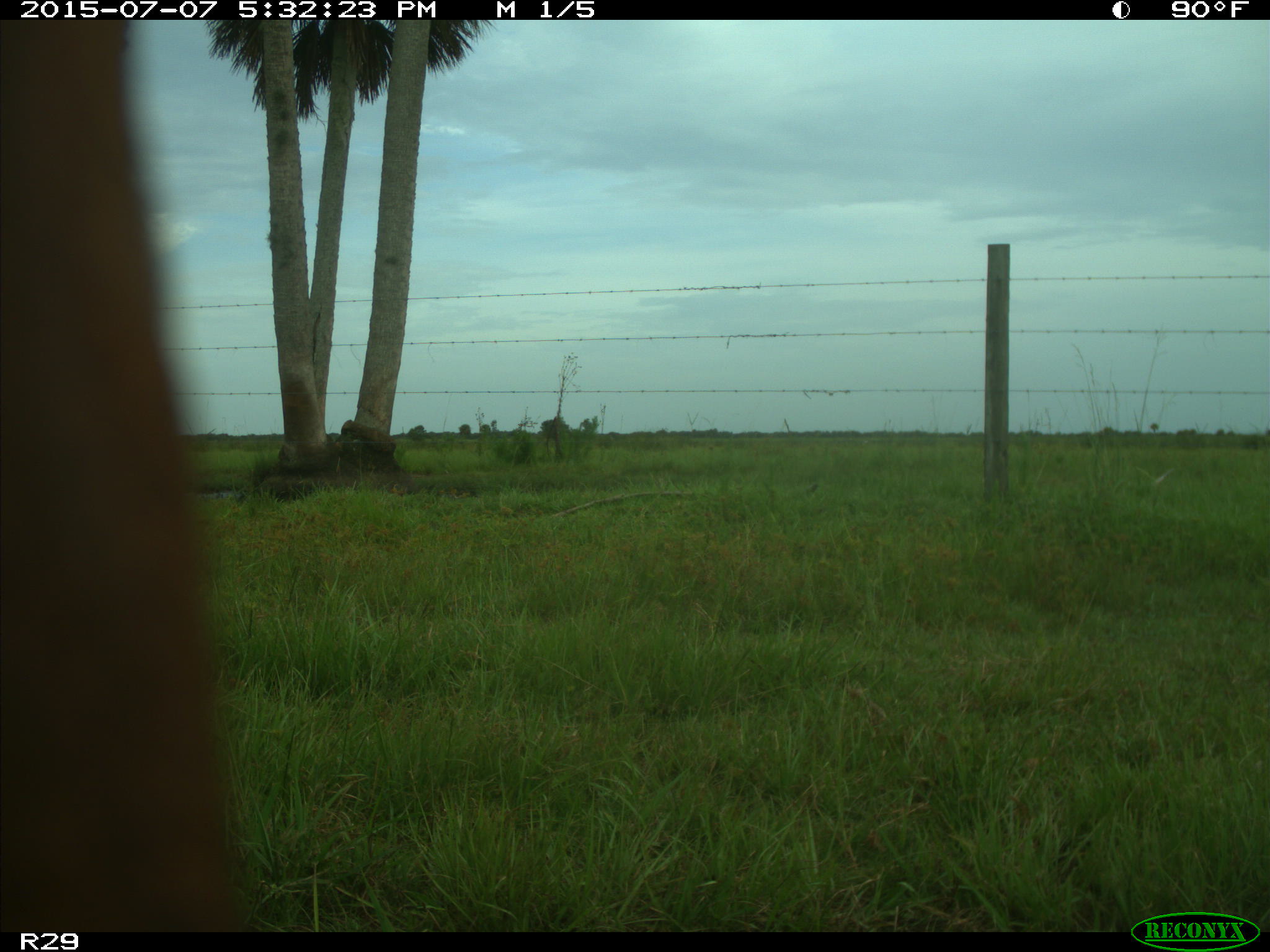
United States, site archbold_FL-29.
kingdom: Animalia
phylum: Chordata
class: Mammalia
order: Artiodactyla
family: Bovidae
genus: Bos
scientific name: Bos taurus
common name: domestic cow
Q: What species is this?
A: Bos taurus (domestic cow).